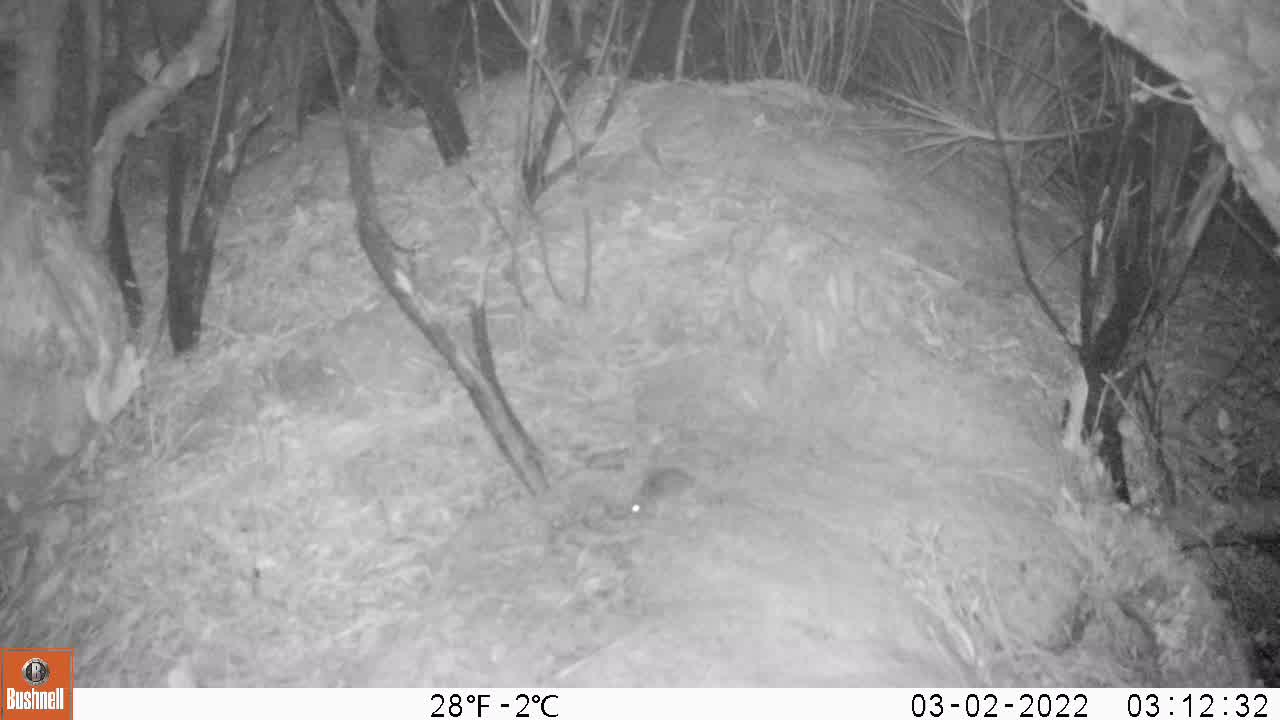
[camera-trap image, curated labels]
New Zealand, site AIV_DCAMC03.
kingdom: Animalia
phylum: Chordata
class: Mammalia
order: Rodentia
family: Muridae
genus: Mus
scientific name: Mus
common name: mouse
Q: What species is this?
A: Mouse (Mus).